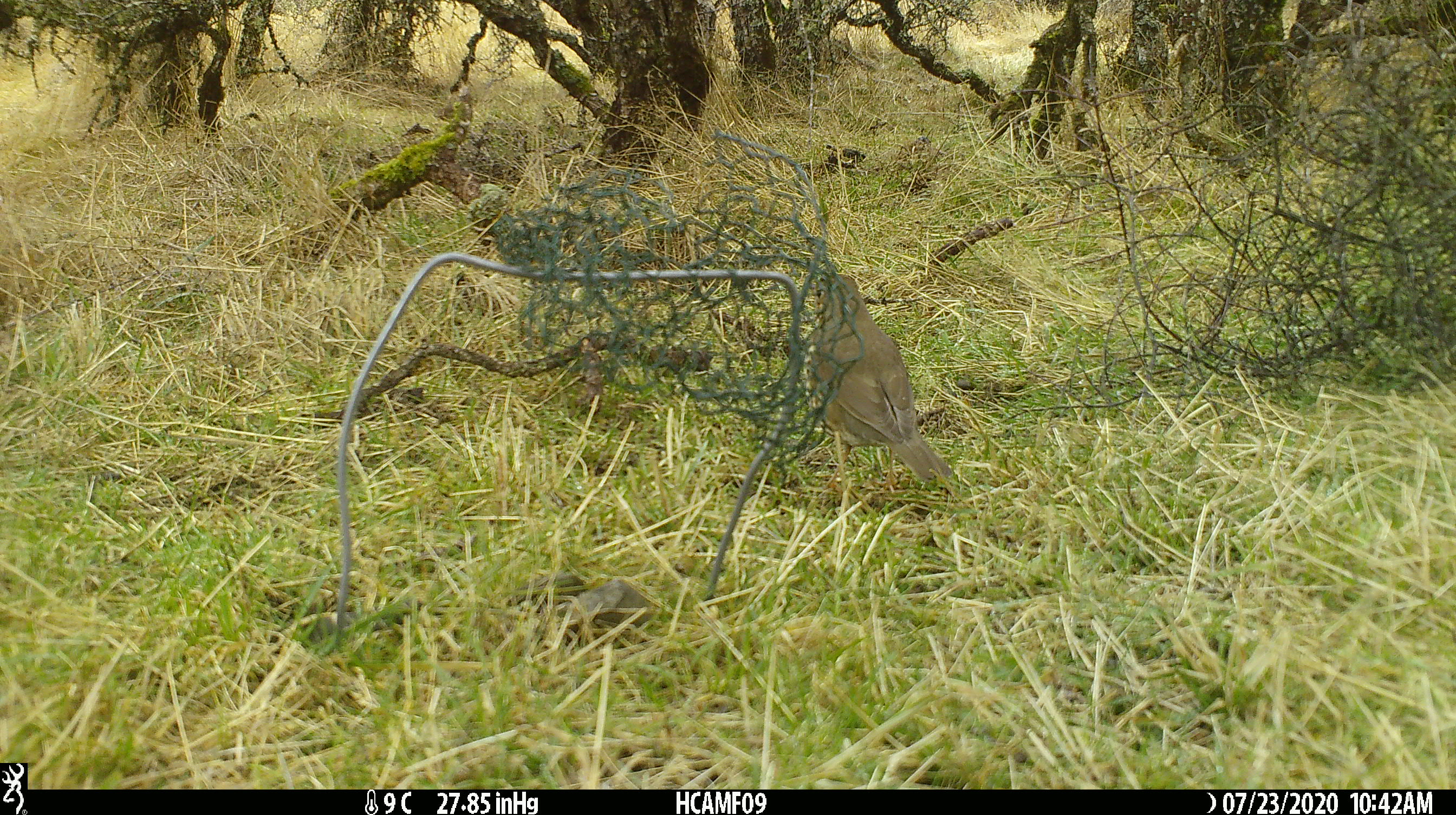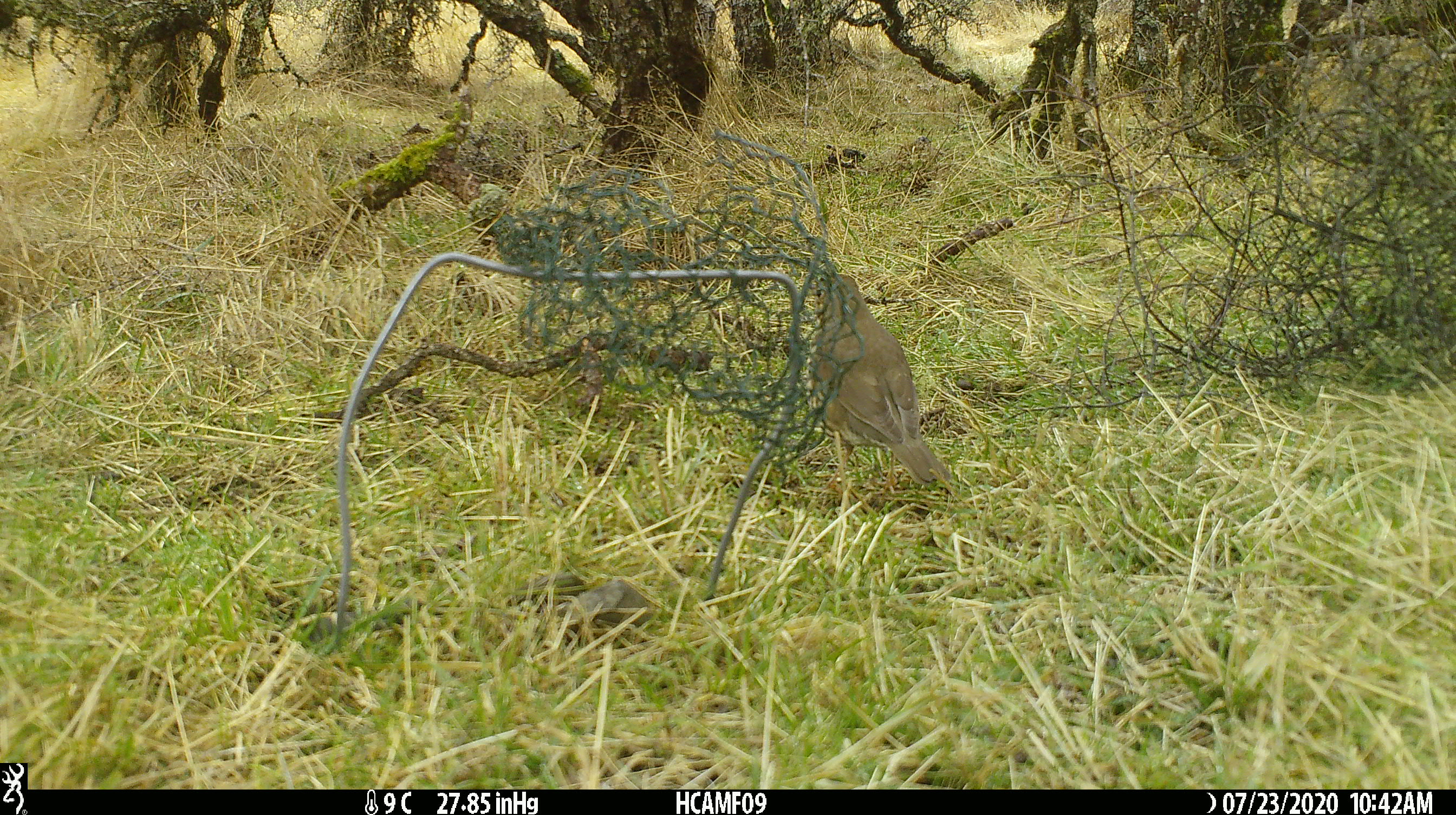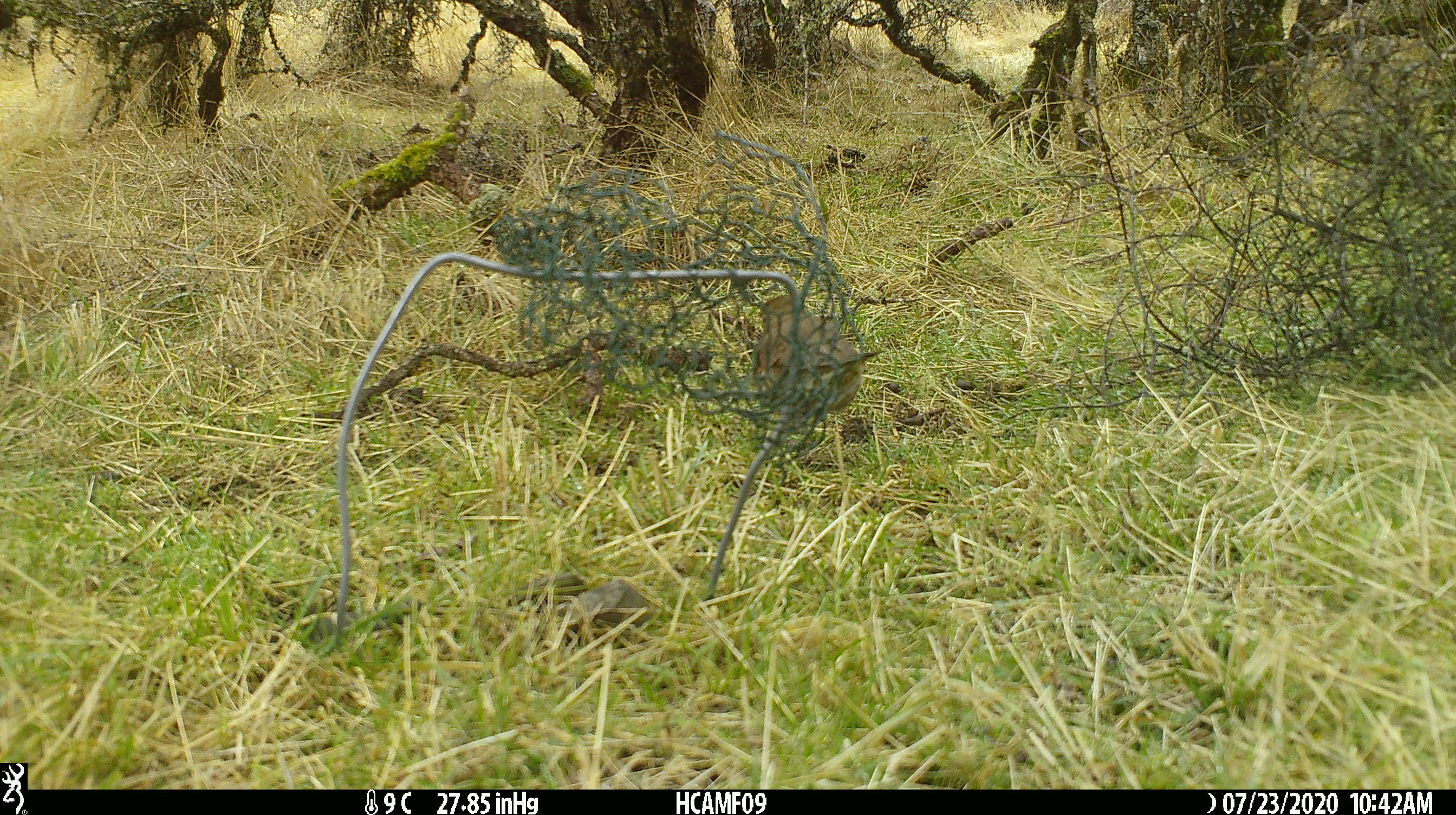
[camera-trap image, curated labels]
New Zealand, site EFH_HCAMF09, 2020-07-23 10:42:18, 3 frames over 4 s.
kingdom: Animalia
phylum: Chordata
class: Aves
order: Passeriformes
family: Turdidae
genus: Turdus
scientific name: Turdus philomelos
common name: song thrush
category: thrush